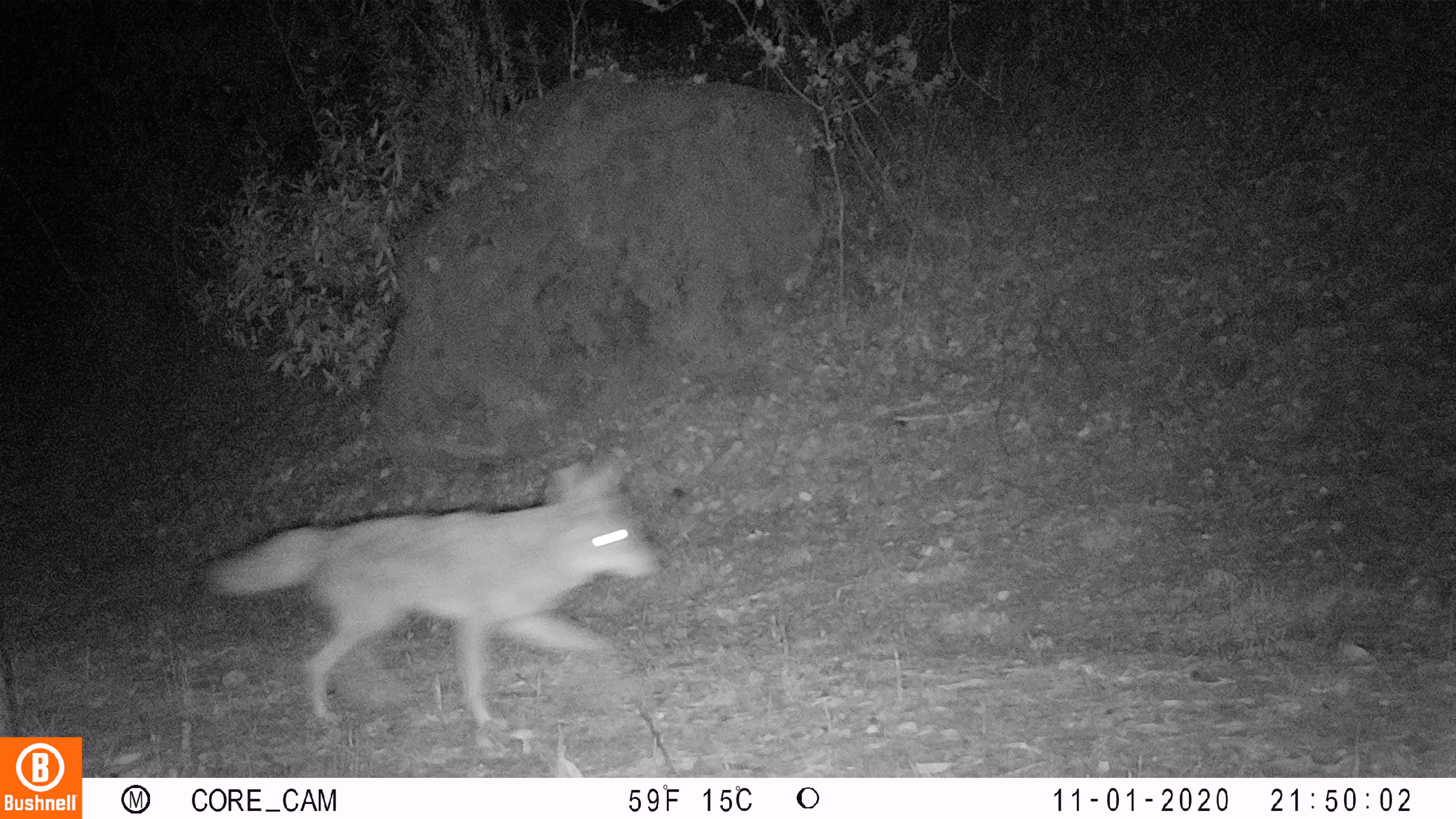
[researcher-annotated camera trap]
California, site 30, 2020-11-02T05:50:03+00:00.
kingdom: Animalia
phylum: Chordata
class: Mammalia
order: Carnivora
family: Canidae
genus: Canis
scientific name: Canis latrans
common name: coyote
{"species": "coyote (Canis latrans)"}